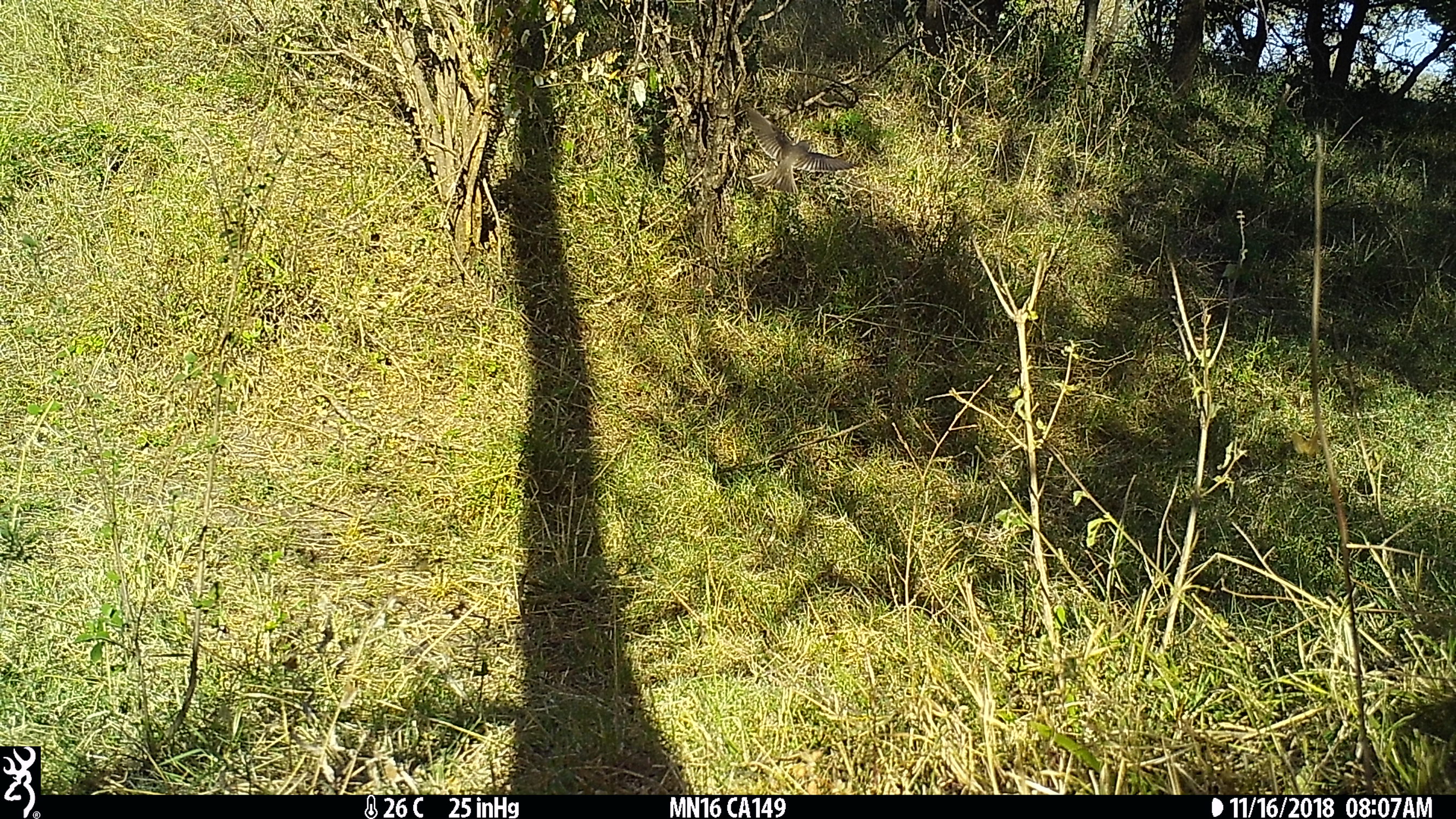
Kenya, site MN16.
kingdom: Animalia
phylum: Chordata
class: Aves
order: Passeriformes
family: Muscicapidae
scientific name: Muscicapidae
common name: flycatcher